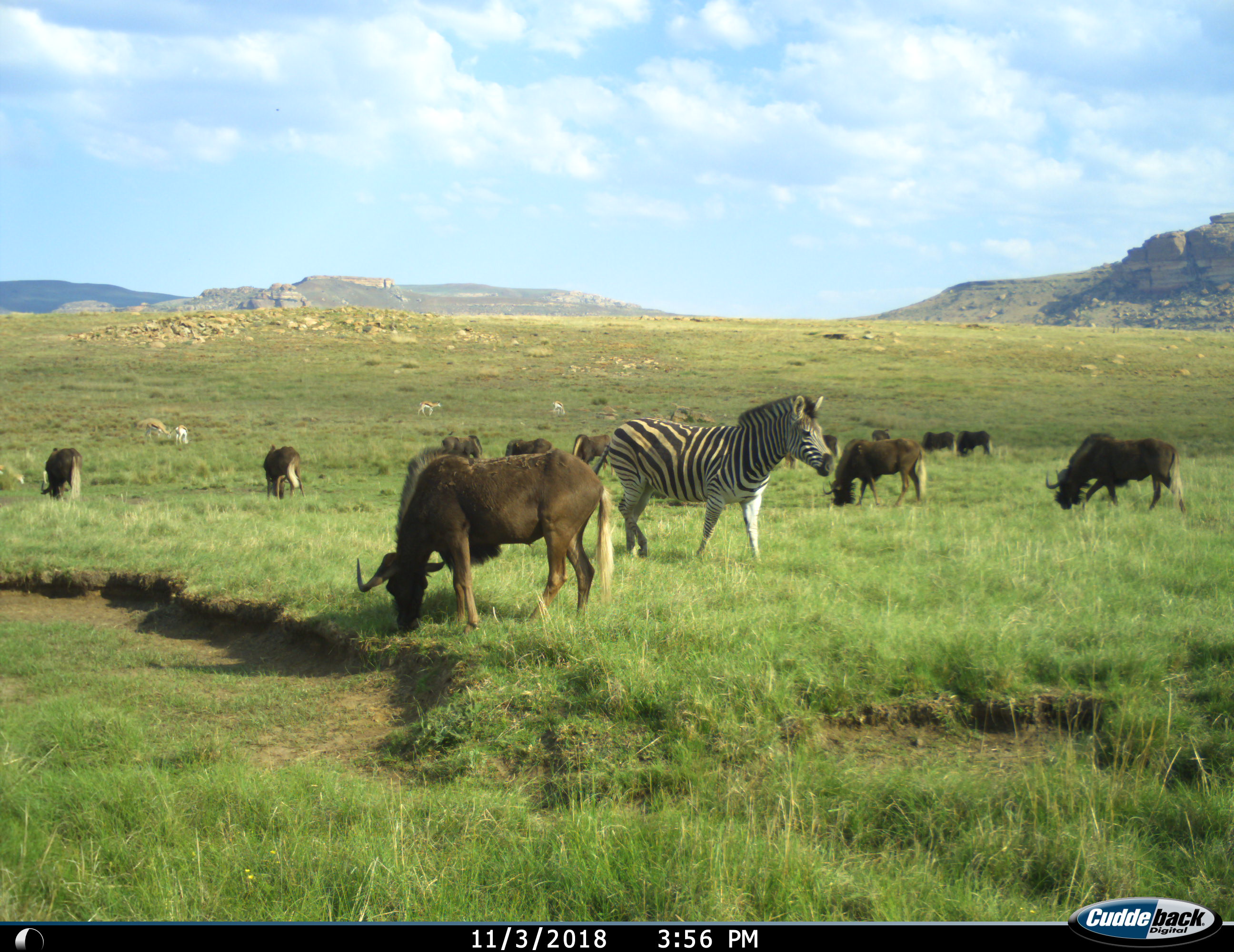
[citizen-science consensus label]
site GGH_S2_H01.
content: unidentified animal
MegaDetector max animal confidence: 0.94